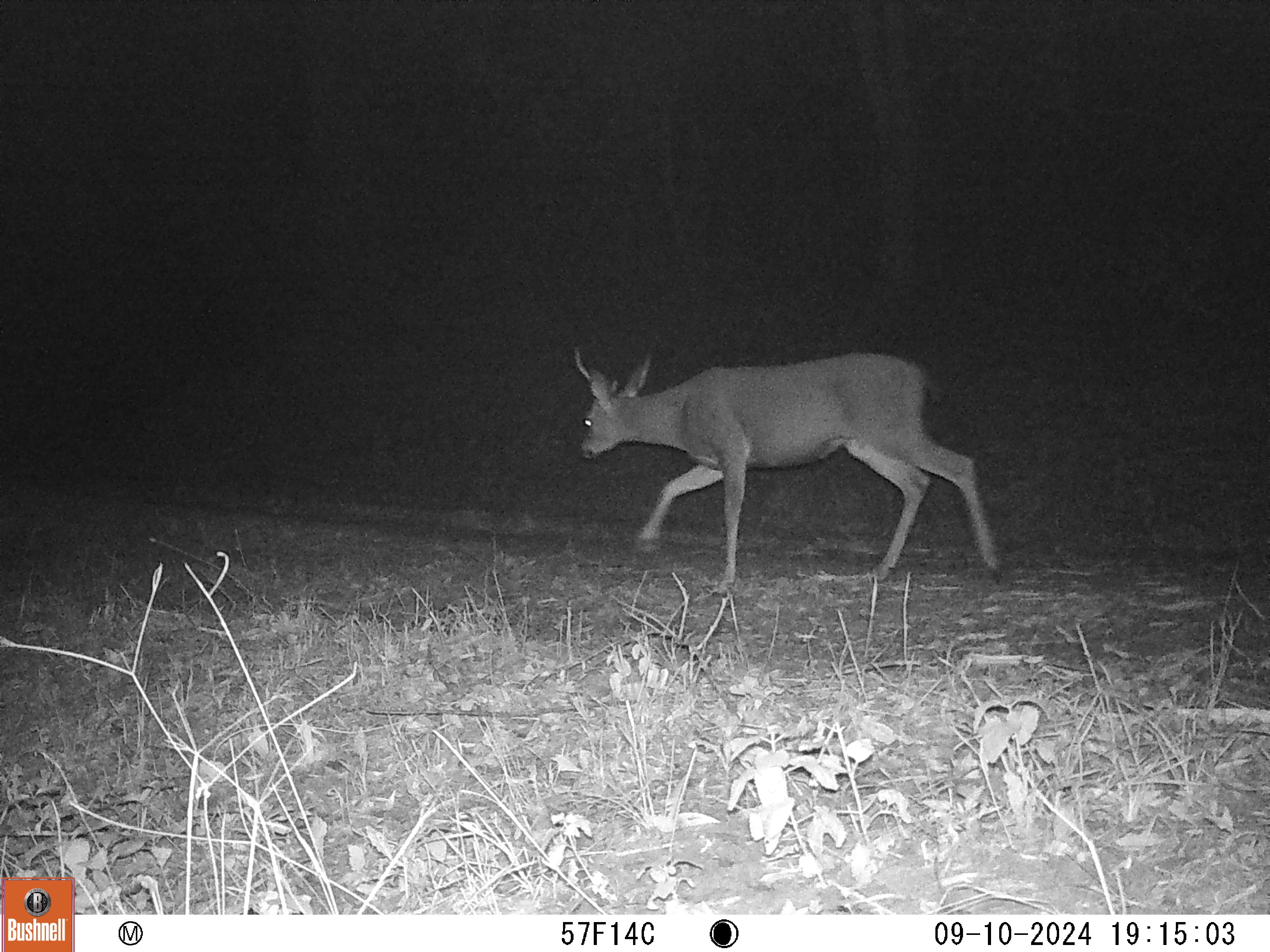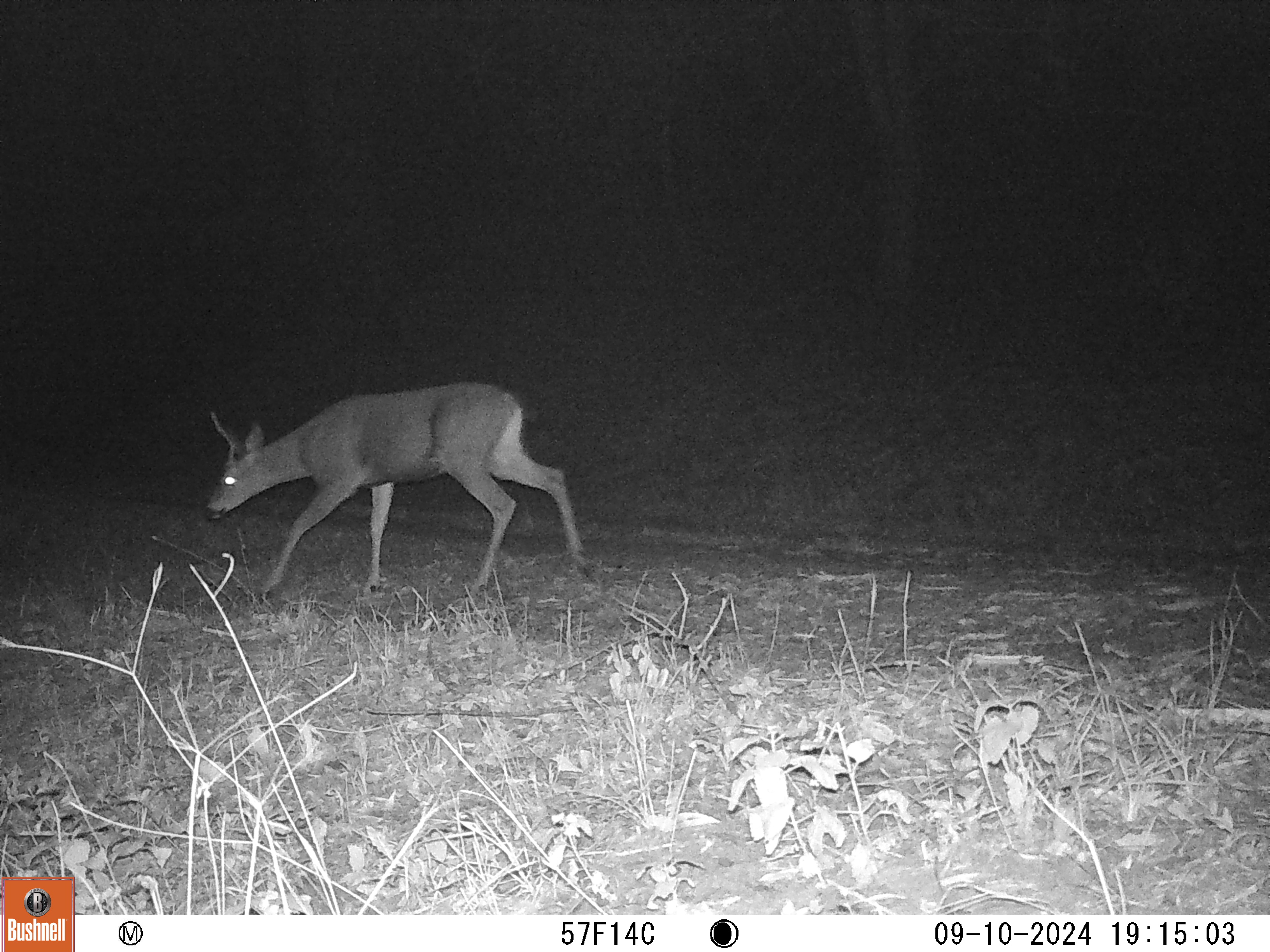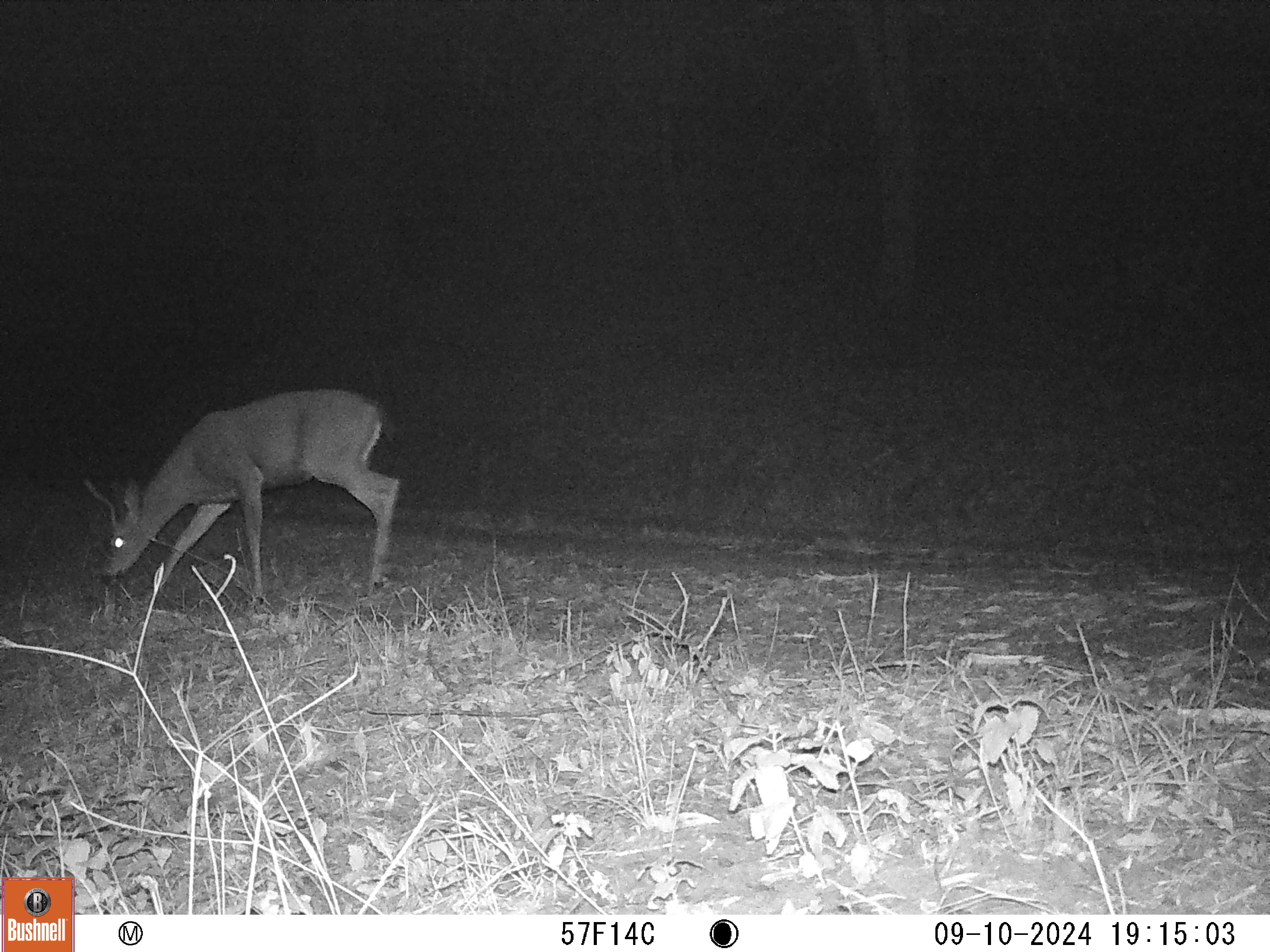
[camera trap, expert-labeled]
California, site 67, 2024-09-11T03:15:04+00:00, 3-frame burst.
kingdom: Animalia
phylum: Chordata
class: Mammalia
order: Artiodactyla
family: Cervidae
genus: Odocoileus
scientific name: Odocoileus hemionus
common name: mule deer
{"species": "mule deer (Odocoileus hemionus)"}